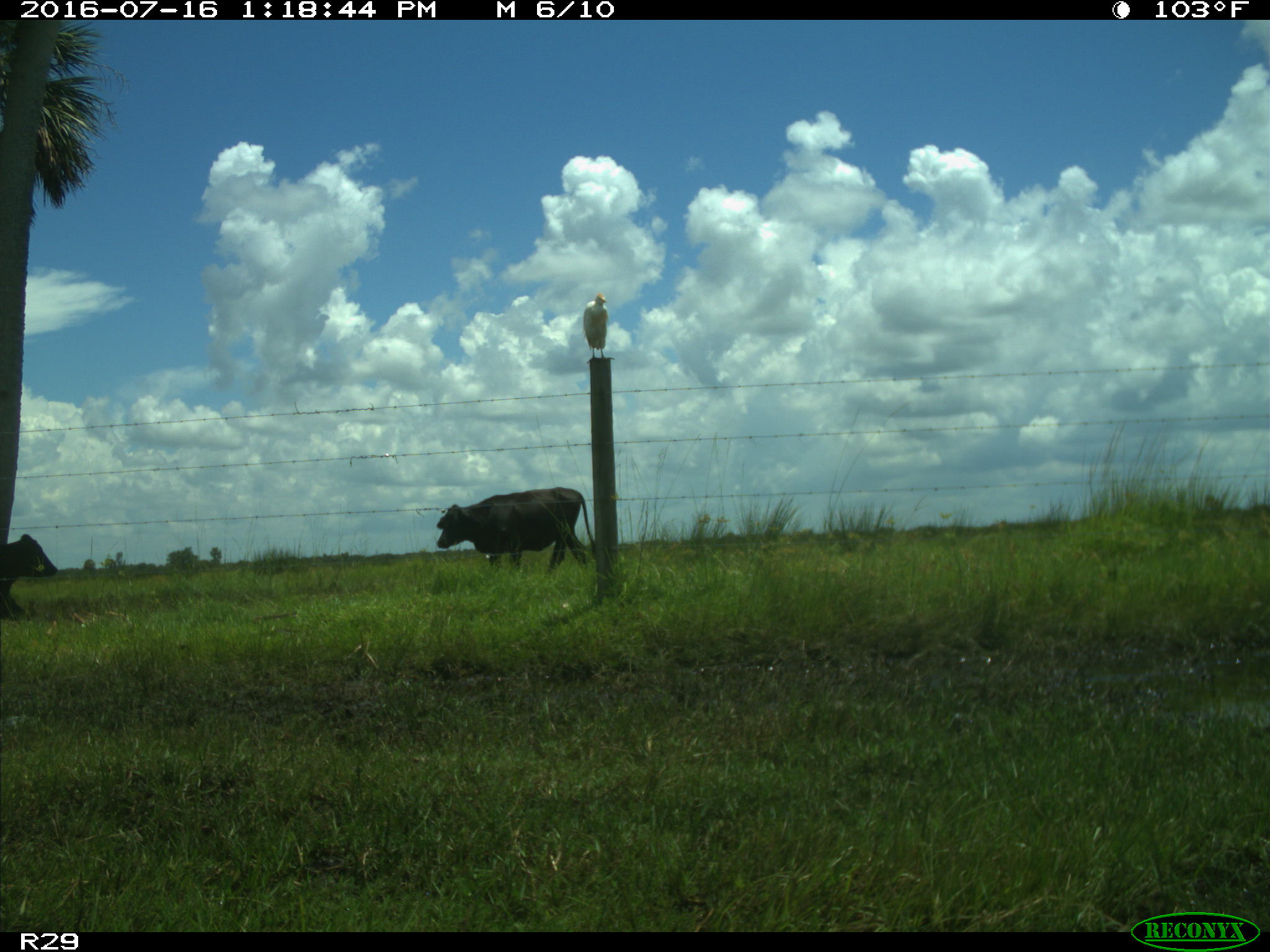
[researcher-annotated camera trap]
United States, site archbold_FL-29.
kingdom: Animalia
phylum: Chordata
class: Mammalia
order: Artiodactyla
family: Bovidae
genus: Bos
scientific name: Bos taurus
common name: domestic cow